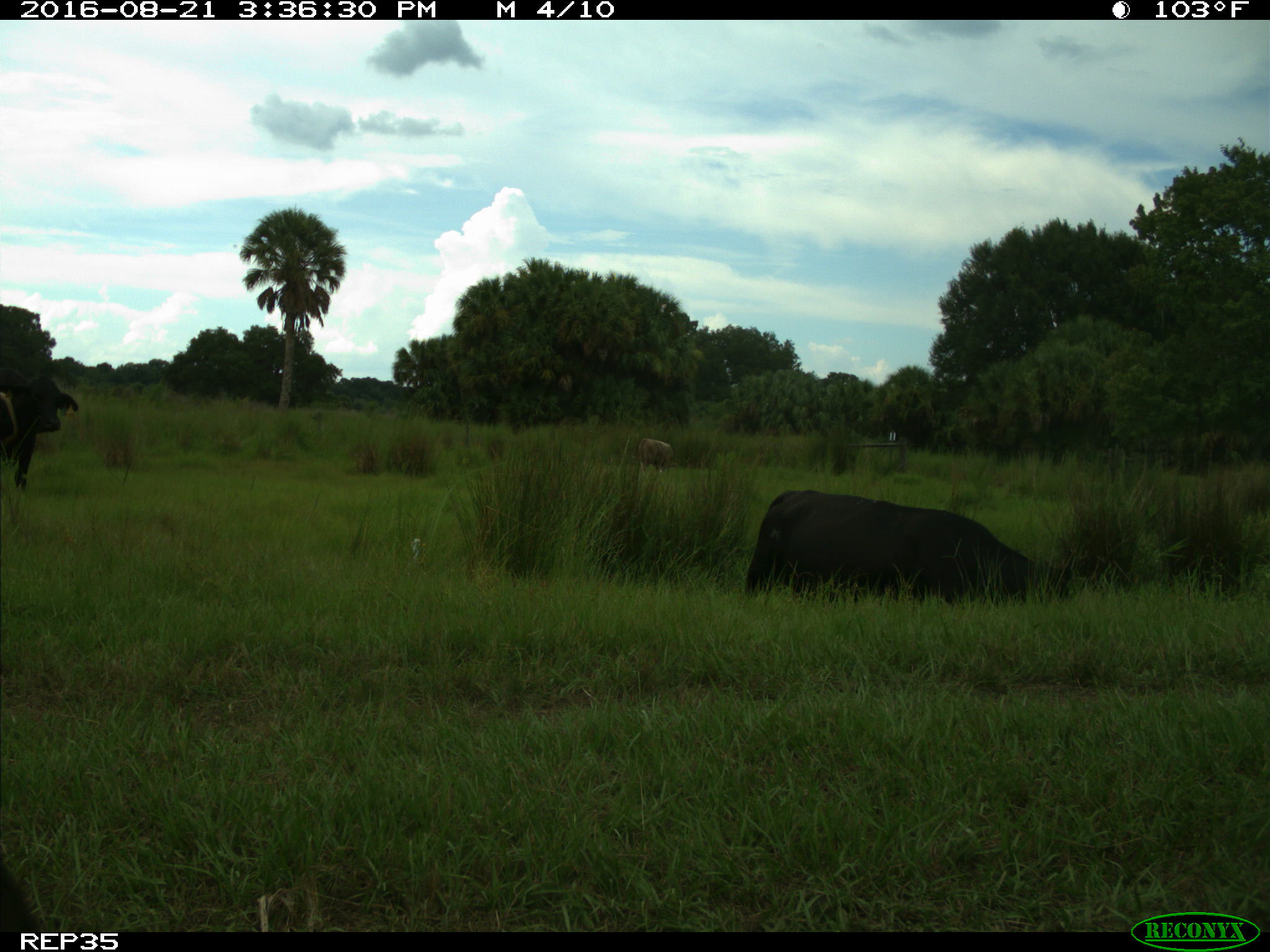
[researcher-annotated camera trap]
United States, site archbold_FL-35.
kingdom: Animalia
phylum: Chordata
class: Mammalia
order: Artiodactyla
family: Bovidae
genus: Bos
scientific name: Bos taurus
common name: domestic cow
Bos taurus (domestic cow).